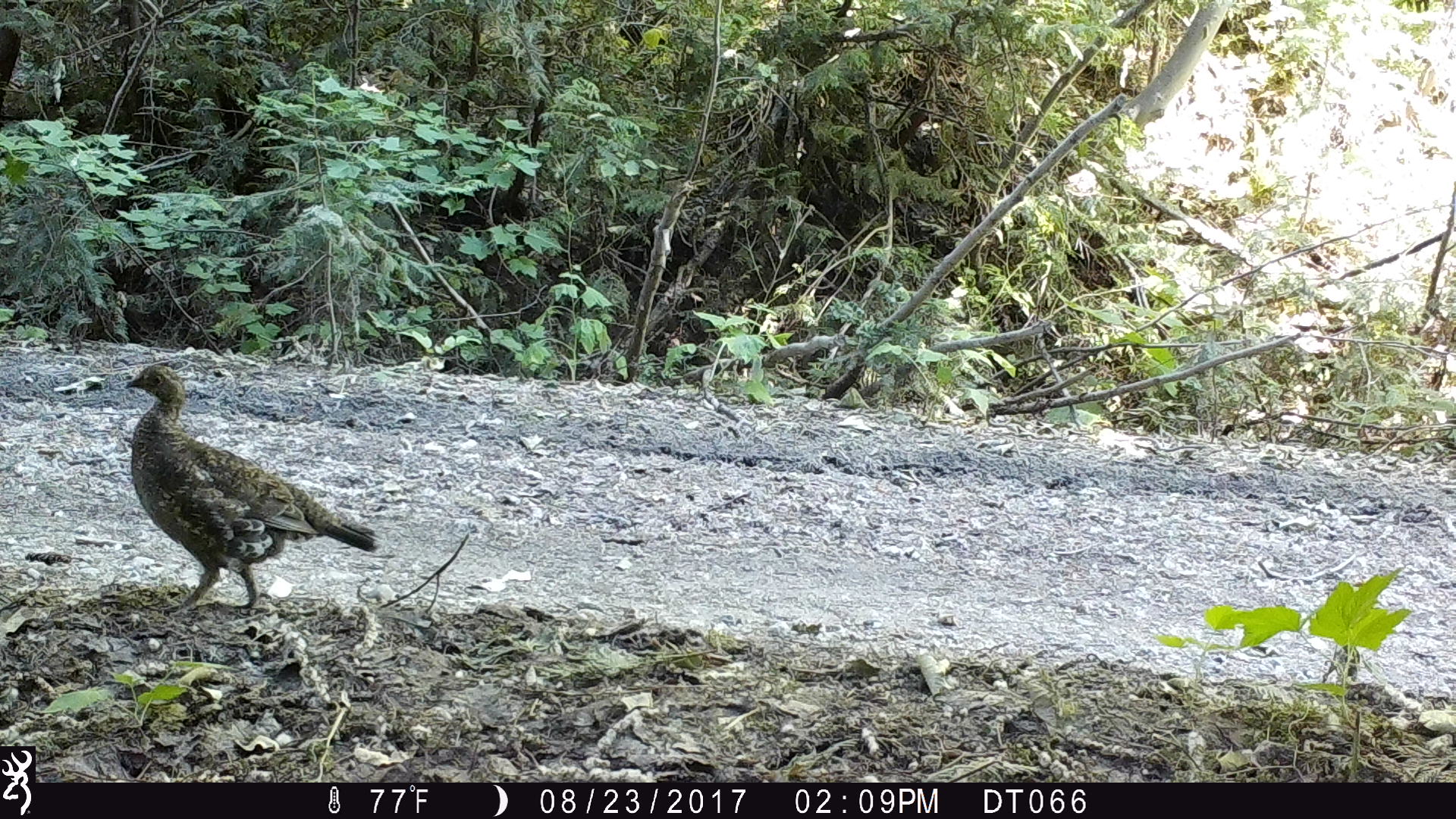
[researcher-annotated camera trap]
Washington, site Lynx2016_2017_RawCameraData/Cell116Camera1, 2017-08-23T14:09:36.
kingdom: Animalia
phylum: Chordata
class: Aves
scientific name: Aves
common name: birds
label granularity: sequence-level